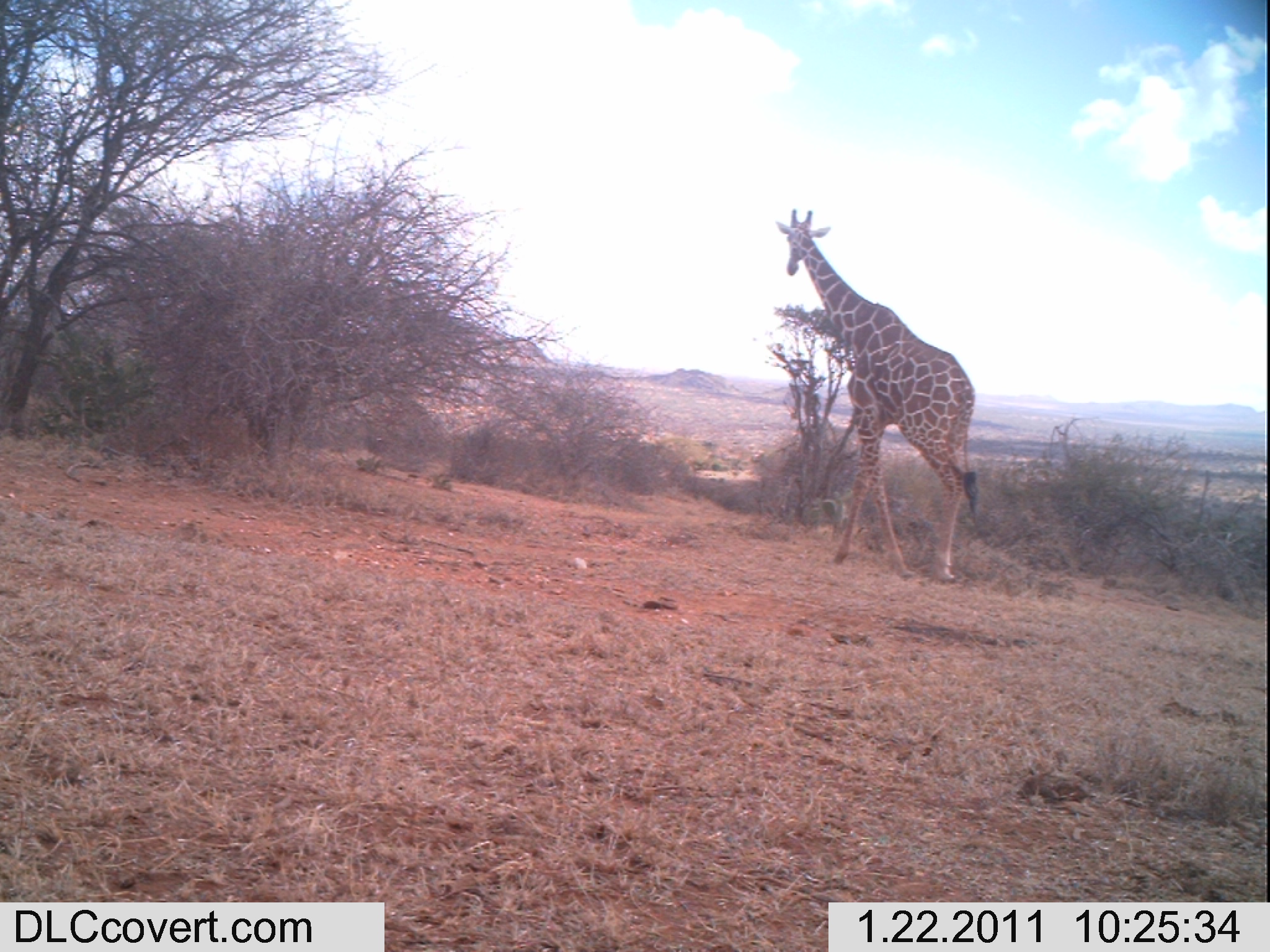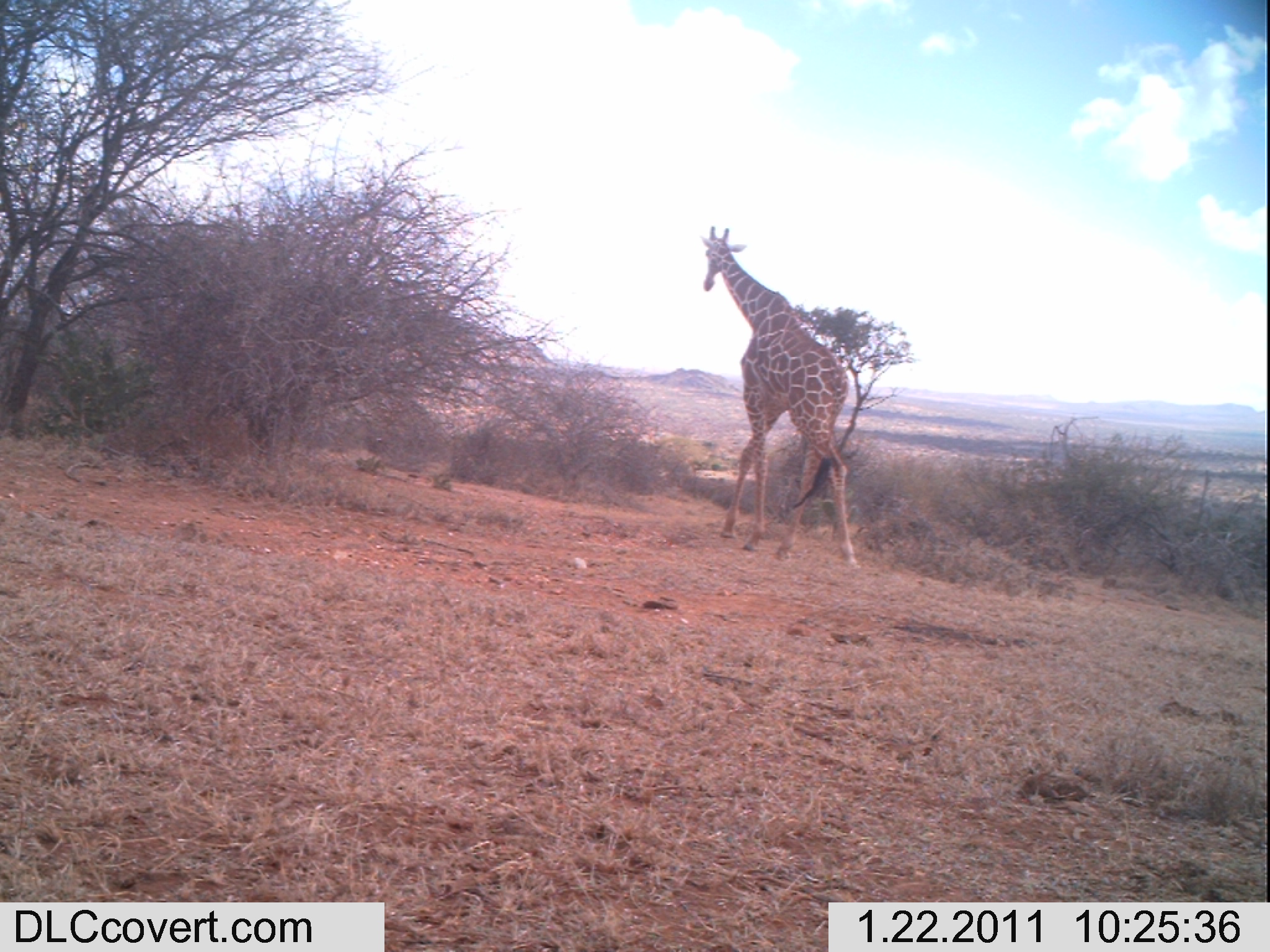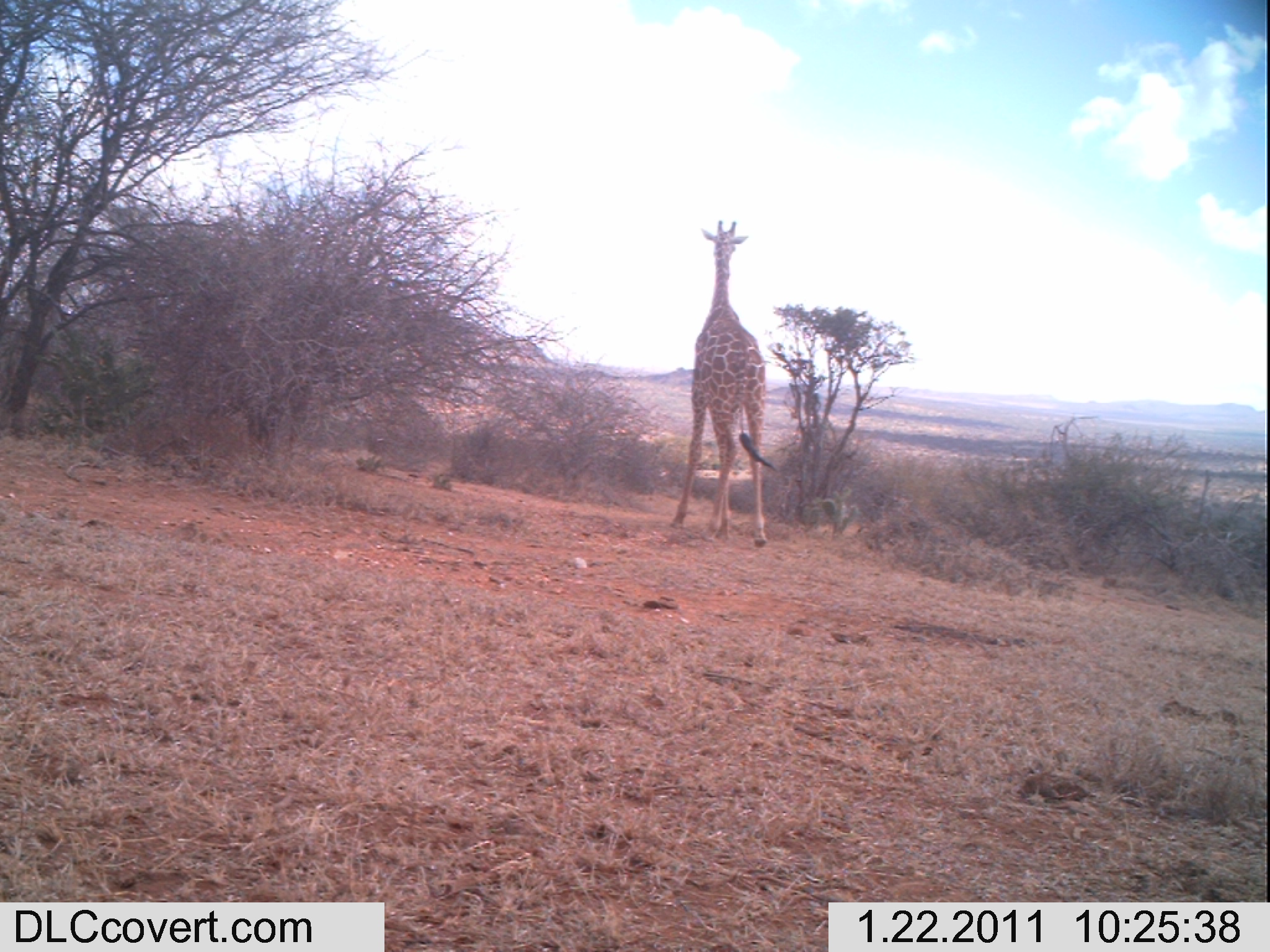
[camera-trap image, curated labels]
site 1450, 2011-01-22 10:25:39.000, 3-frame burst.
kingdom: Animalia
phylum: Chordata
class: Mammalia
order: Artiodactyla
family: Bovidae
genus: Madoqua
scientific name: Madoqua guentheri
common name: günther's dik-dik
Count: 1.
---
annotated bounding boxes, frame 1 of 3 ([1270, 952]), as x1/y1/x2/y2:
madoqua guentheri: 773/207/979/582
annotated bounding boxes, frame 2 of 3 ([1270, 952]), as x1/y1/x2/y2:
madoqua guentheri: 694/227/859/576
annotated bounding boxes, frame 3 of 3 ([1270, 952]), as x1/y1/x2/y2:
madoqua guentheri: 662/216/778/547